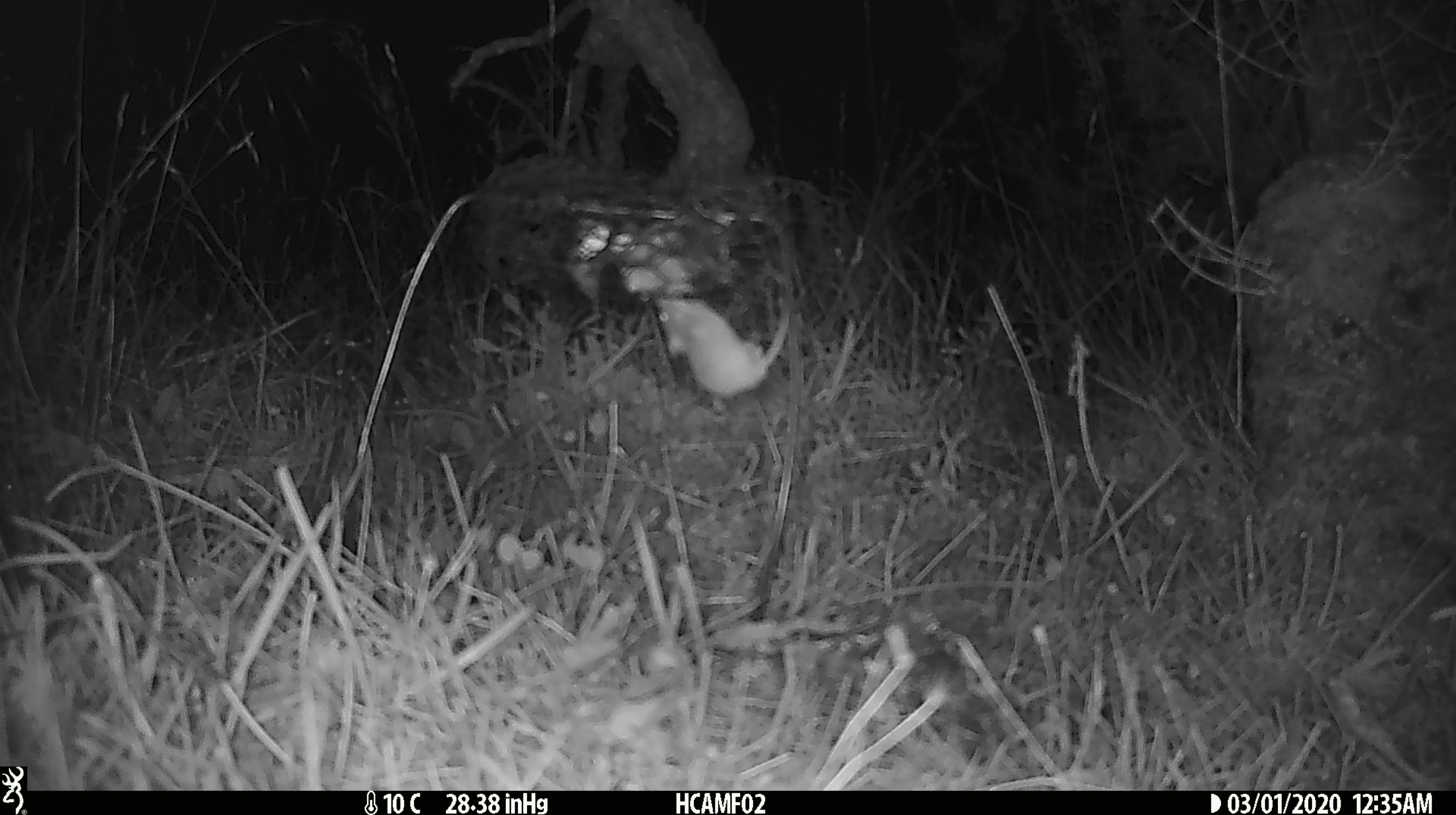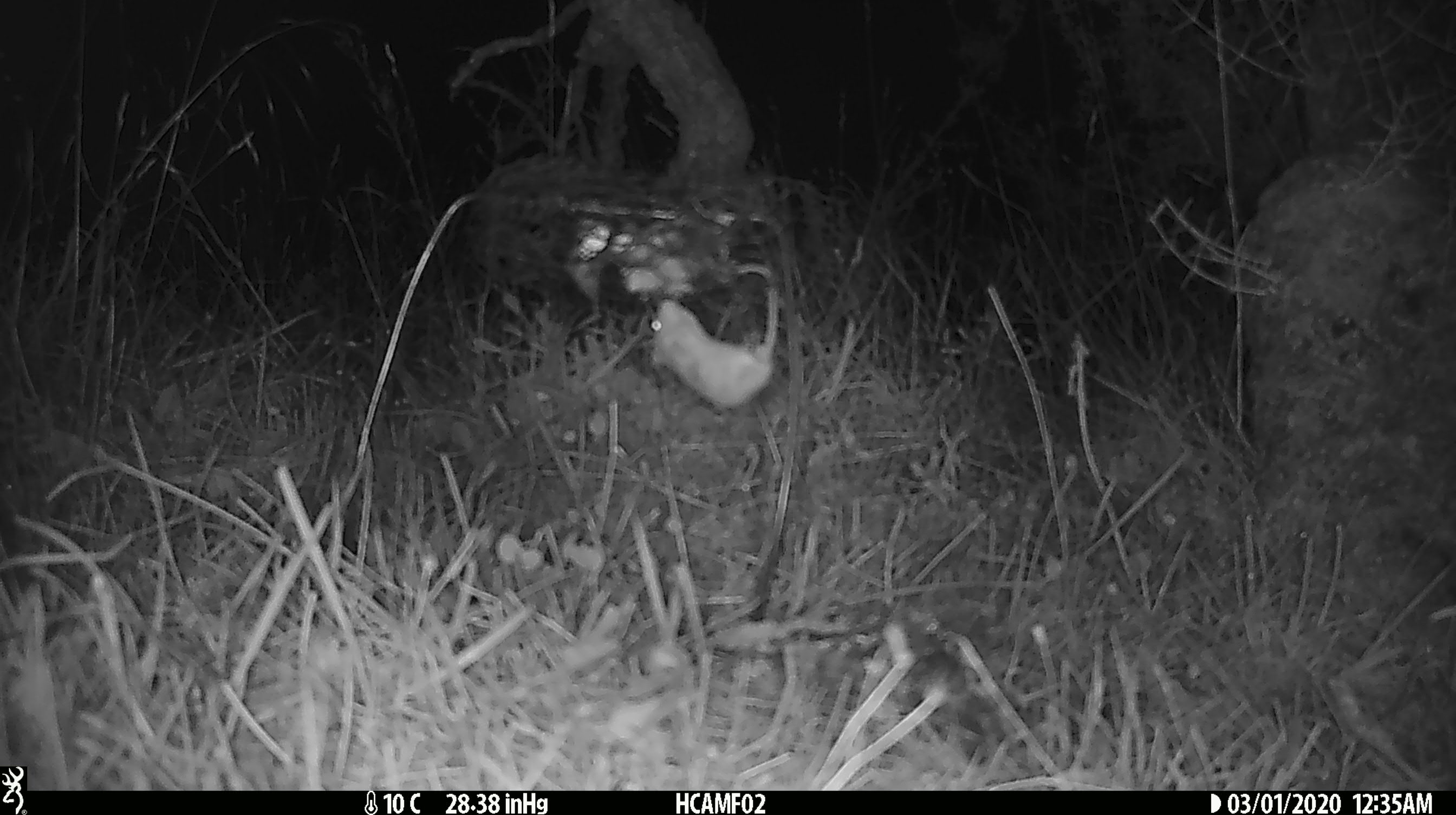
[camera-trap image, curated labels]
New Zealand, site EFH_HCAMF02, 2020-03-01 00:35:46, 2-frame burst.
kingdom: Animalia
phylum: Chordata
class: Mammalia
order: Rodentia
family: Muridae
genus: Mus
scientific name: Mus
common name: mouse